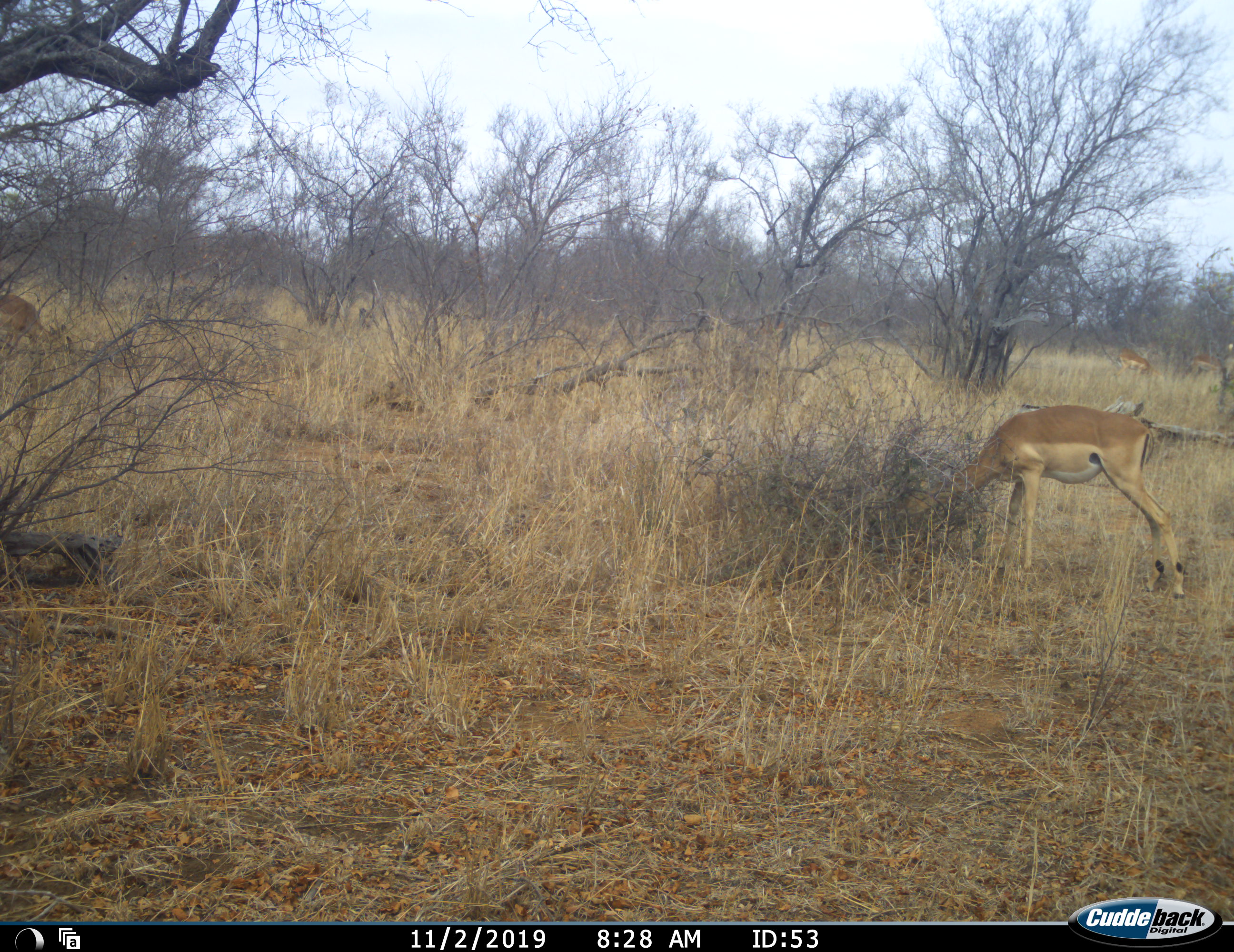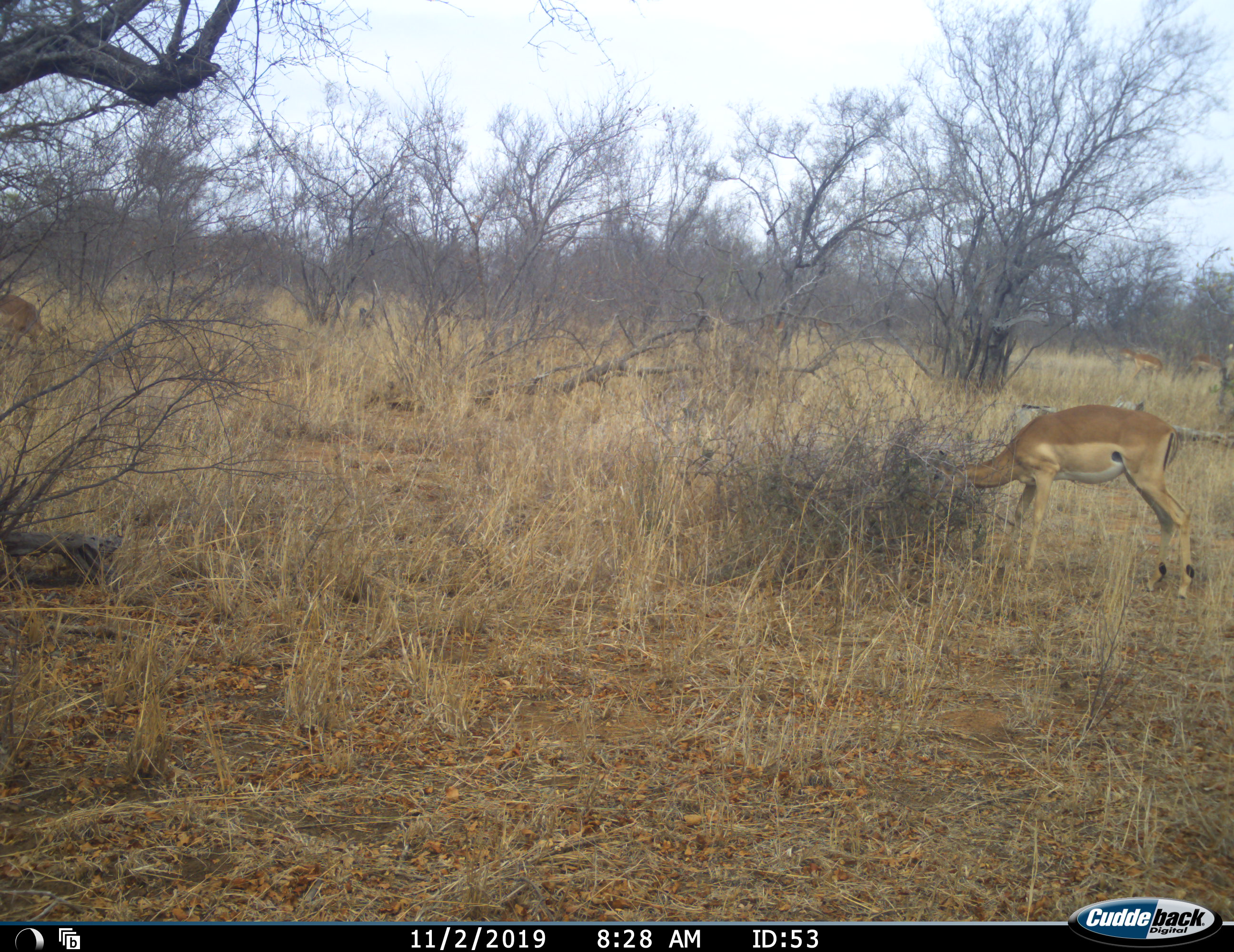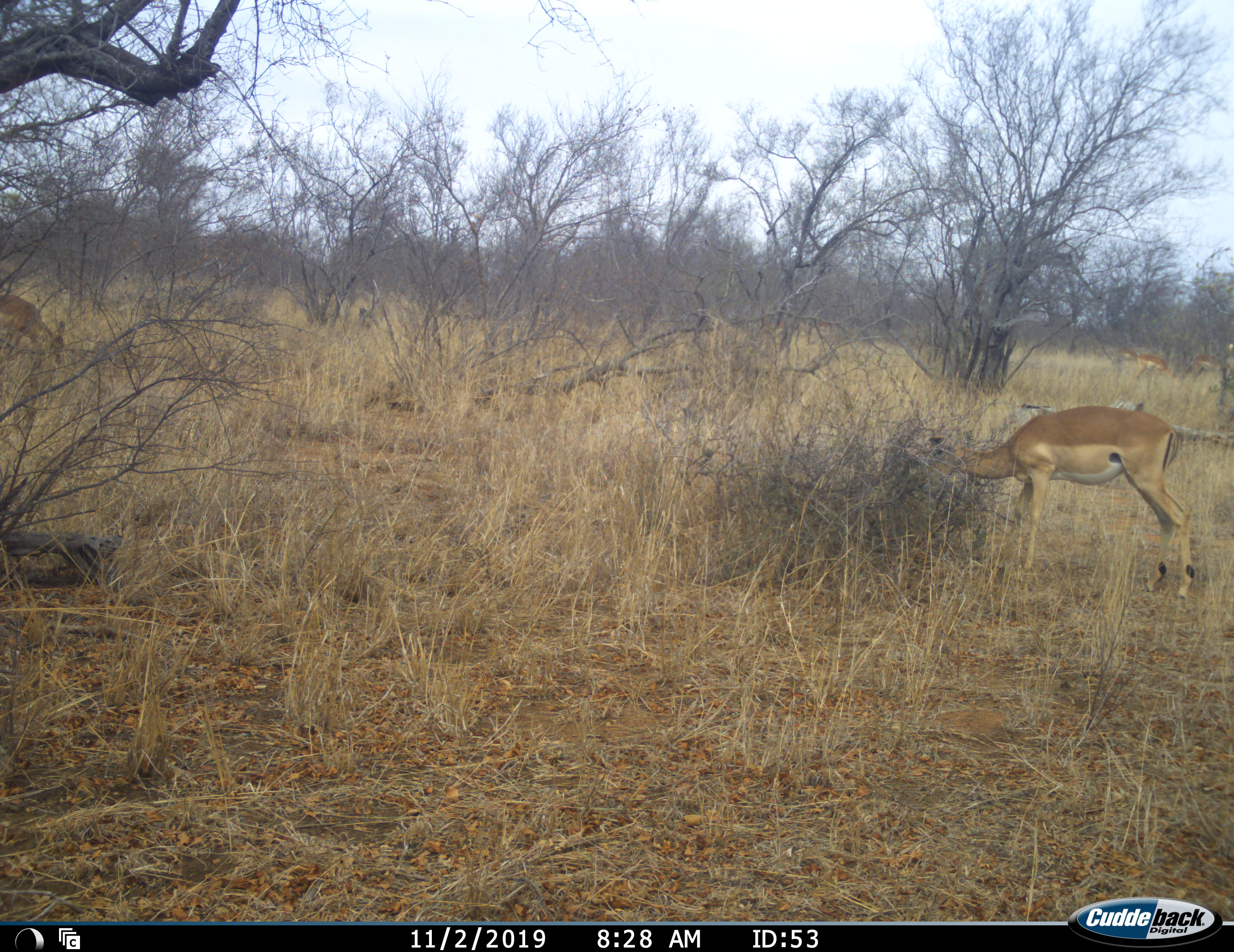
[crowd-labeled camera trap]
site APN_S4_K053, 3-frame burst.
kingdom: Animalia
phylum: Chordata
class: Mammalia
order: Artiodactyla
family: Bovidae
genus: Aepyceros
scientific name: Aepyceros melampus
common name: impala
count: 3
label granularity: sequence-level